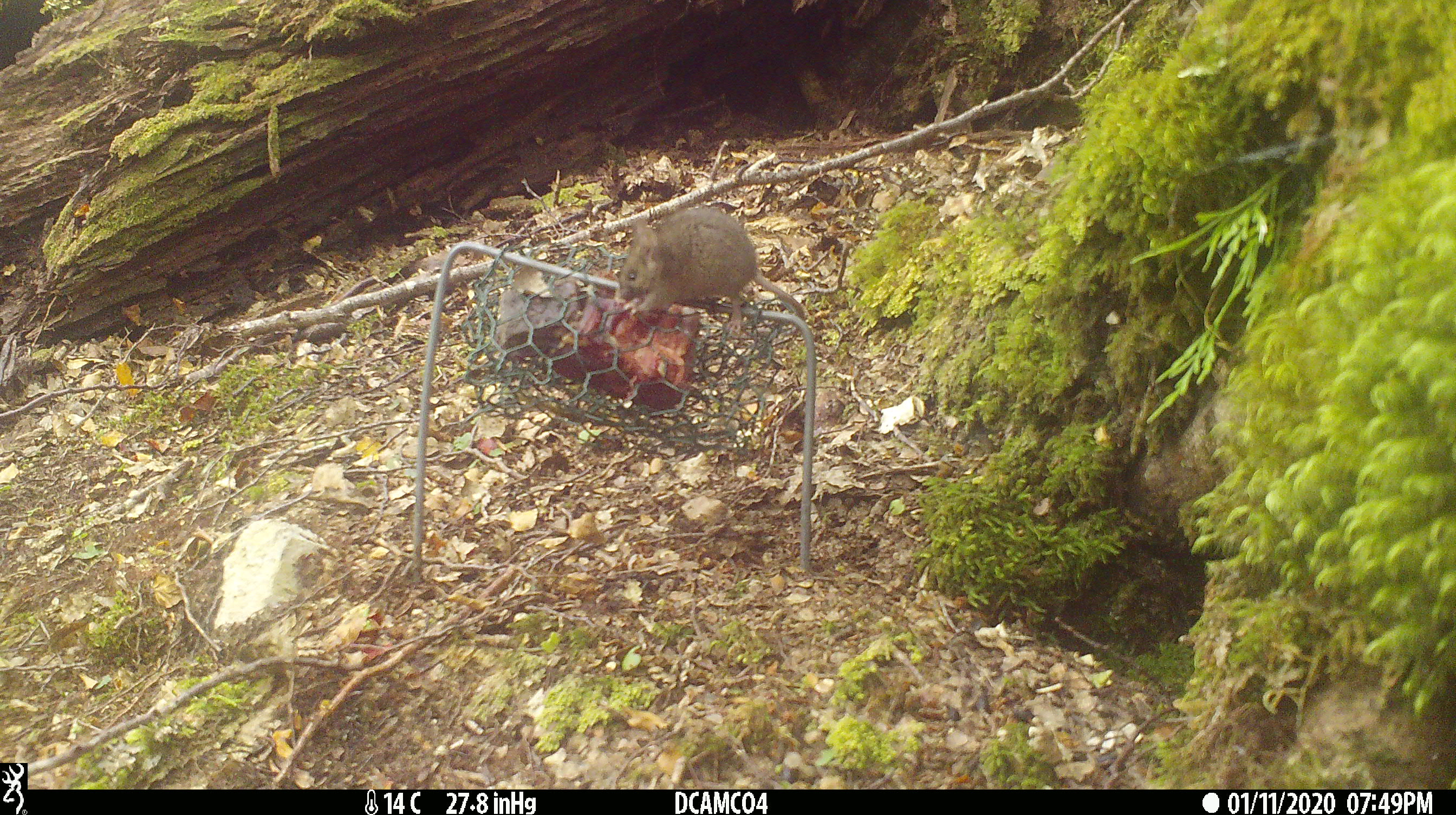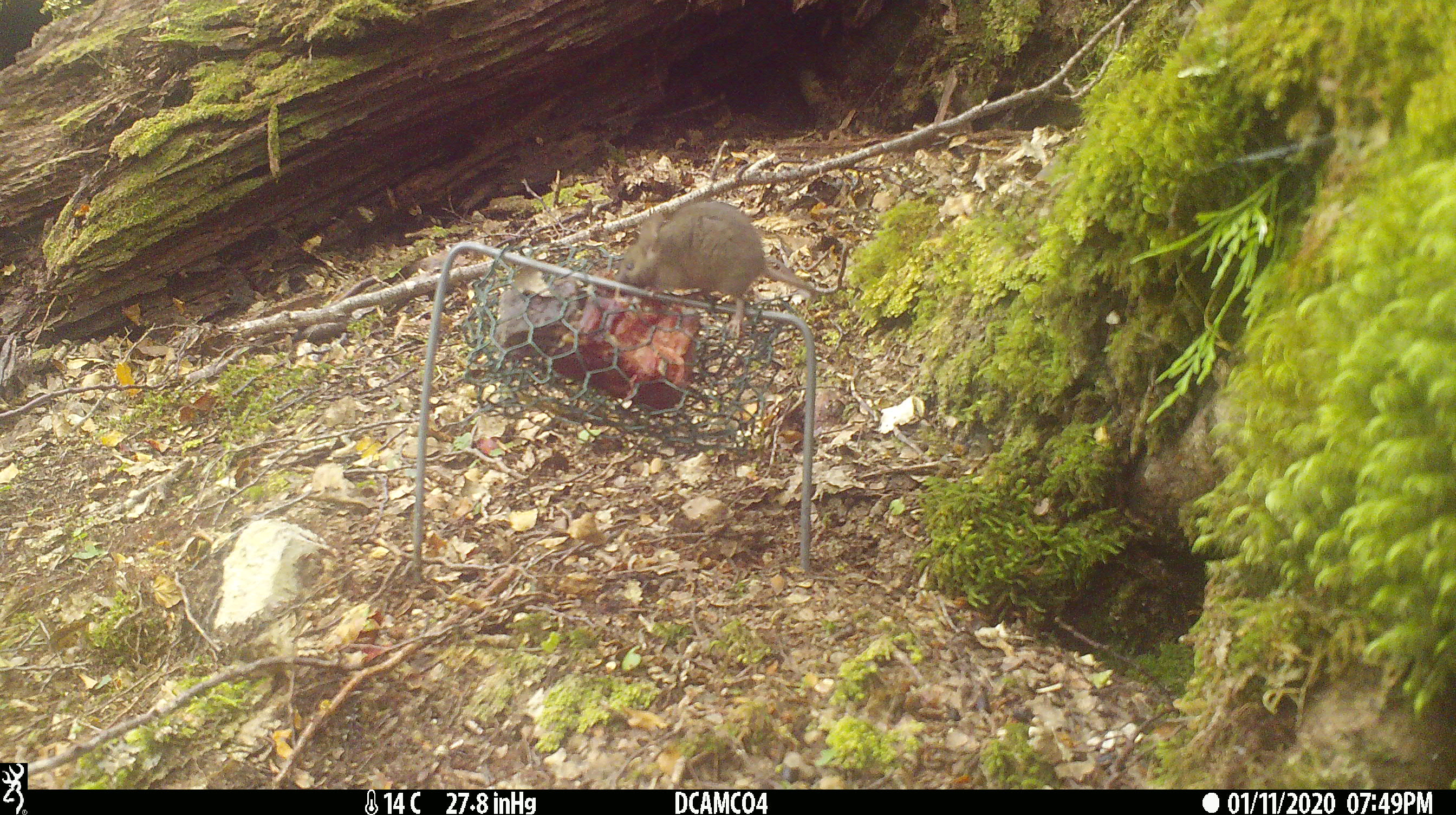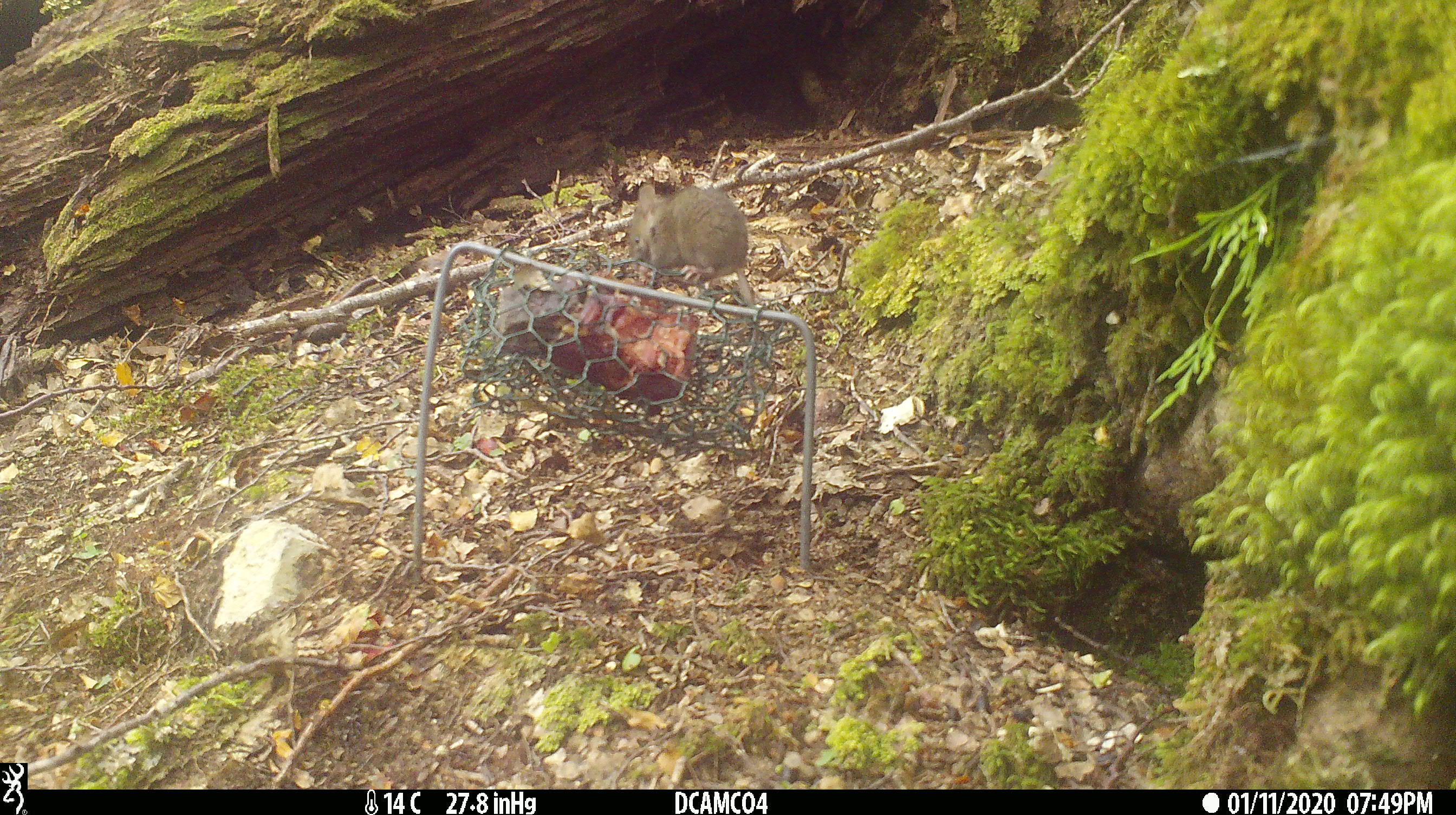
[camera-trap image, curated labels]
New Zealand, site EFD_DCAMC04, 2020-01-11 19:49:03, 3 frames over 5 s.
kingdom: Animalia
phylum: Chordata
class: Mammalia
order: Rodentia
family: Muridae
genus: Mus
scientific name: Mus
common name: mouse